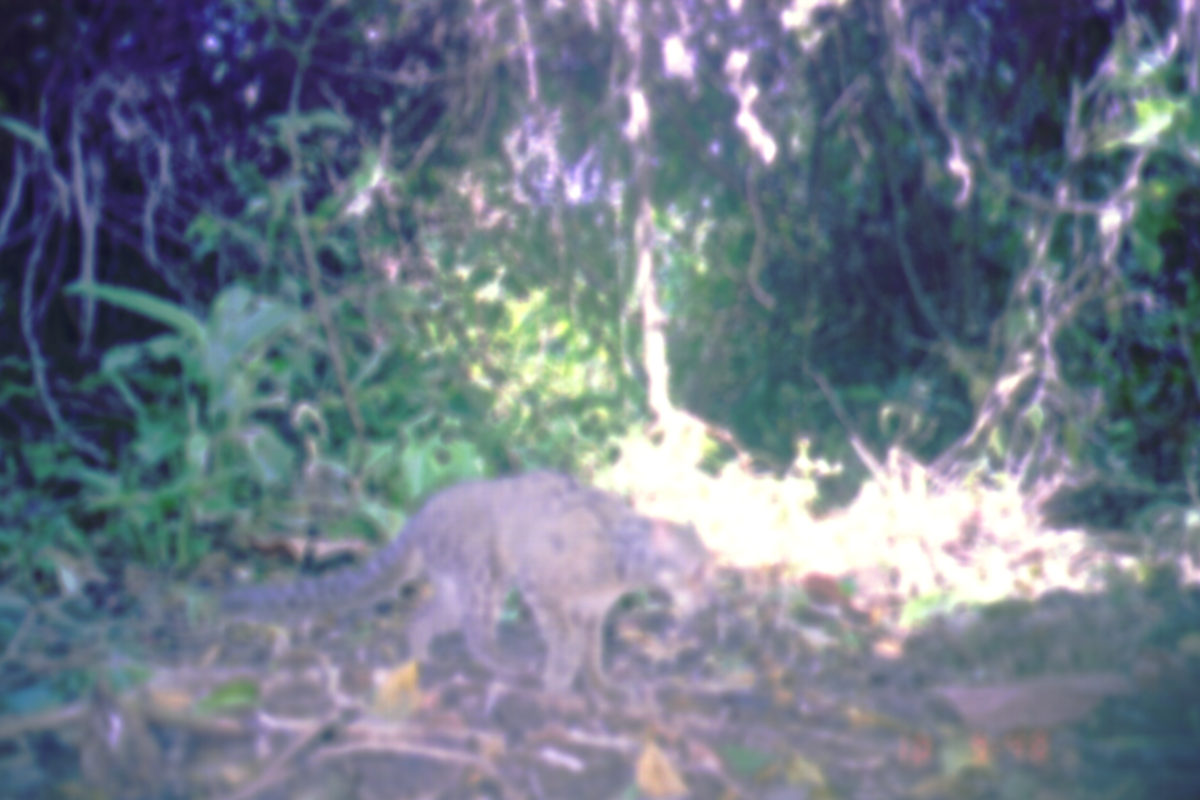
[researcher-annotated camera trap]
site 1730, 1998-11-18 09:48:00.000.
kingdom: Animalia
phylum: Chordata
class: Mammalia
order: Carnivora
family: Felidae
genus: Pardofelis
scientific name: Pardofelis marmorata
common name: marbled cat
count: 1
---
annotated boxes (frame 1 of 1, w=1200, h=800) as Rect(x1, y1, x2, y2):
pardofelis marmorata: Rect(221, 471, 719, 703)